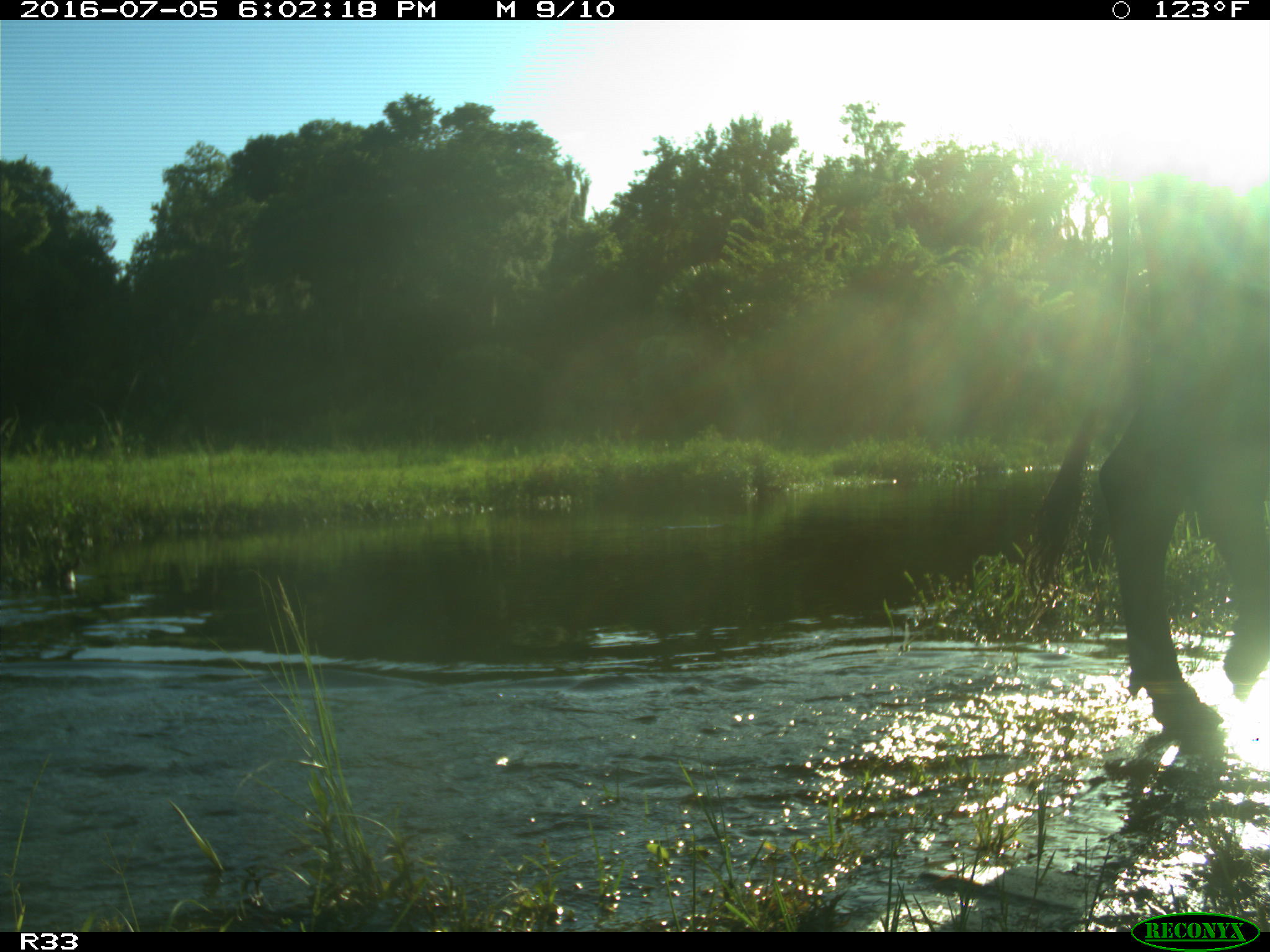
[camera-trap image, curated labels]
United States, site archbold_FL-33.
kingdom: Animalia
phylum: Chordata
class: Mammalia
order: Artiodactyla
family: Bovidae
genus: Bos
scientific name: Bos taurus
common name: domestic cow